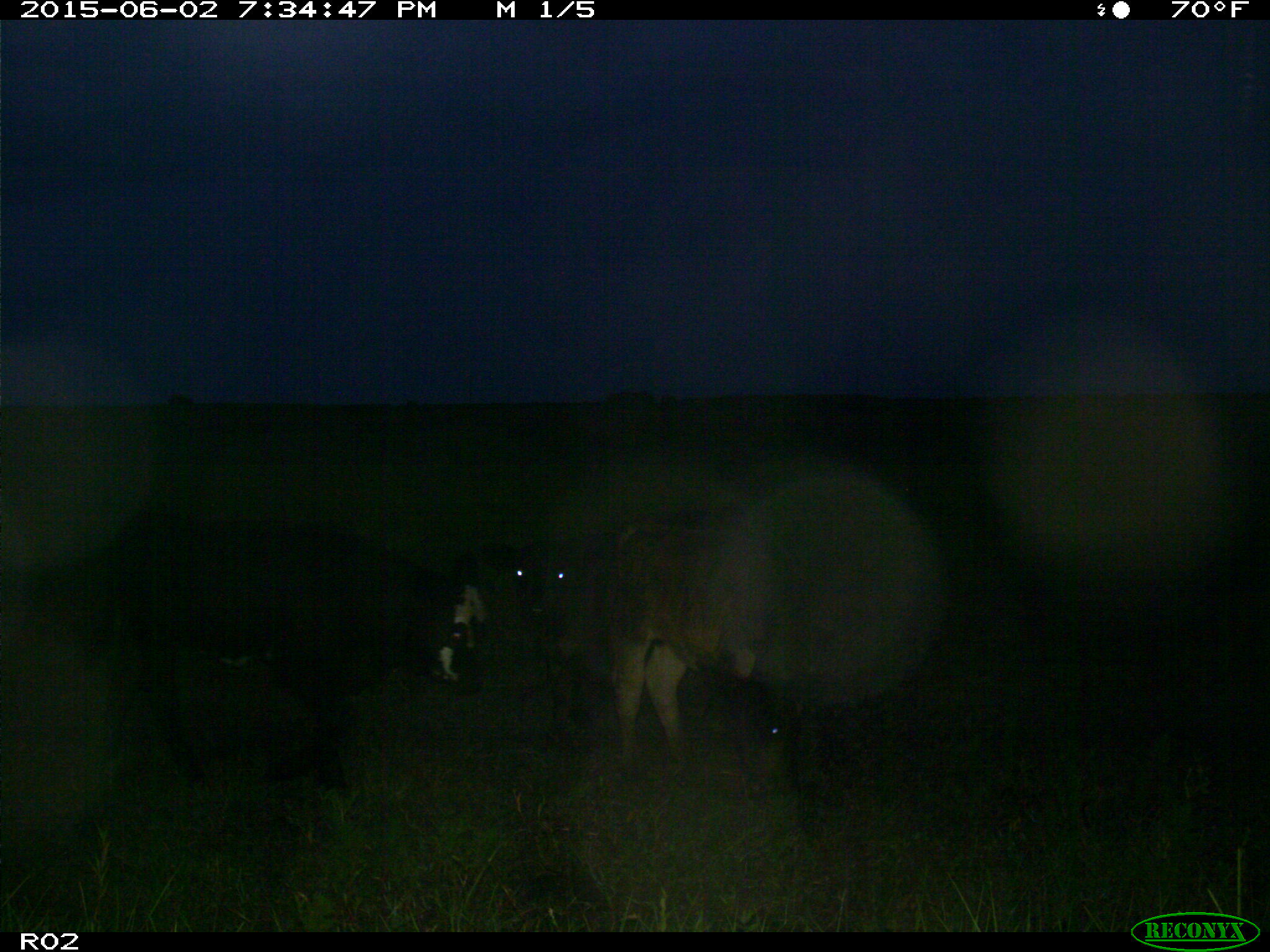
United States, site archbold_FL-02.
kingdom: Animalia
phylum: Chordata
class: Mammalia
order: Artiodactyla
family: Bovidae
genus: Bos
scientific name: Bos taurus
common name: domestic cow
Bos taurus (domestic cow).